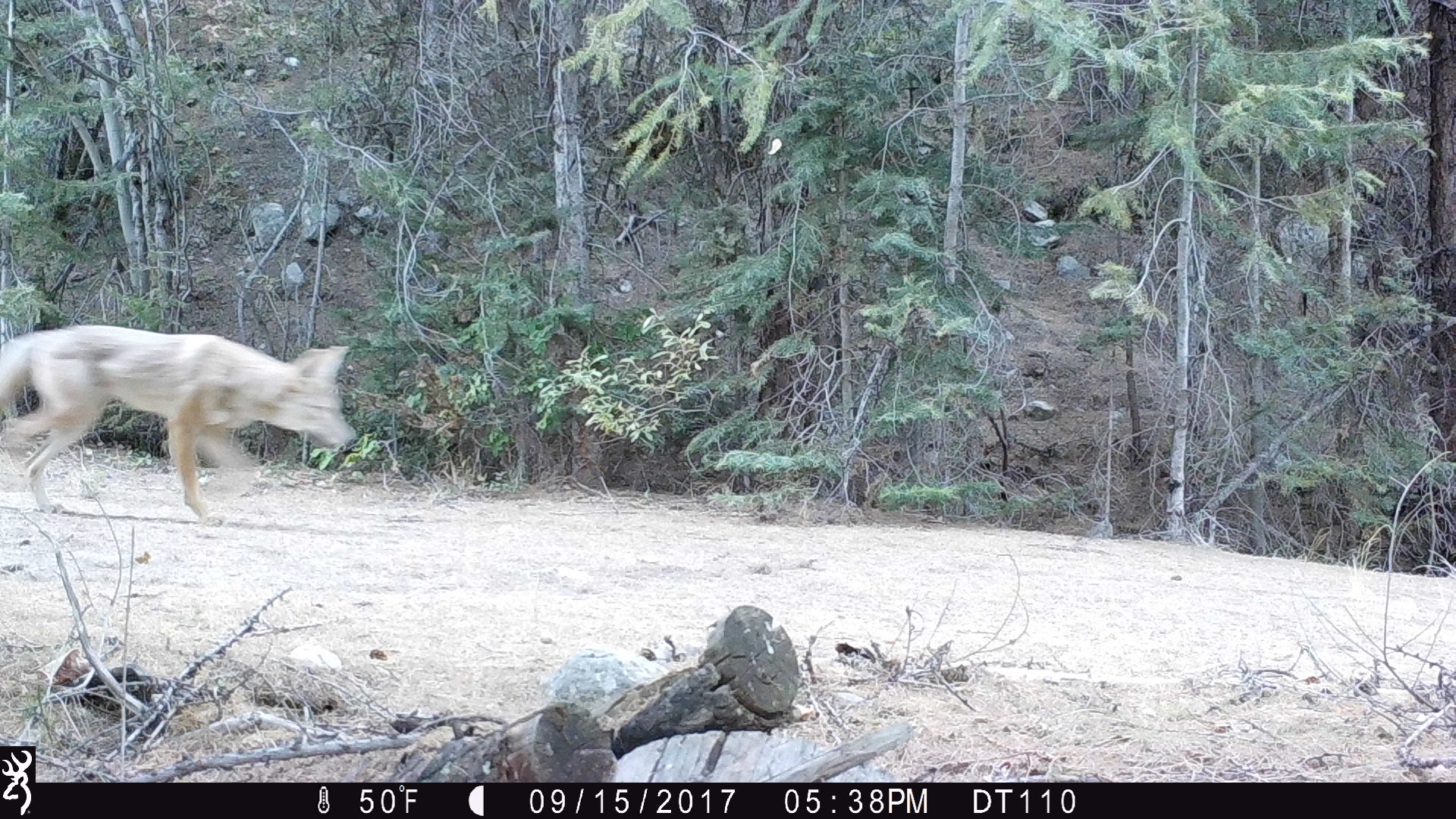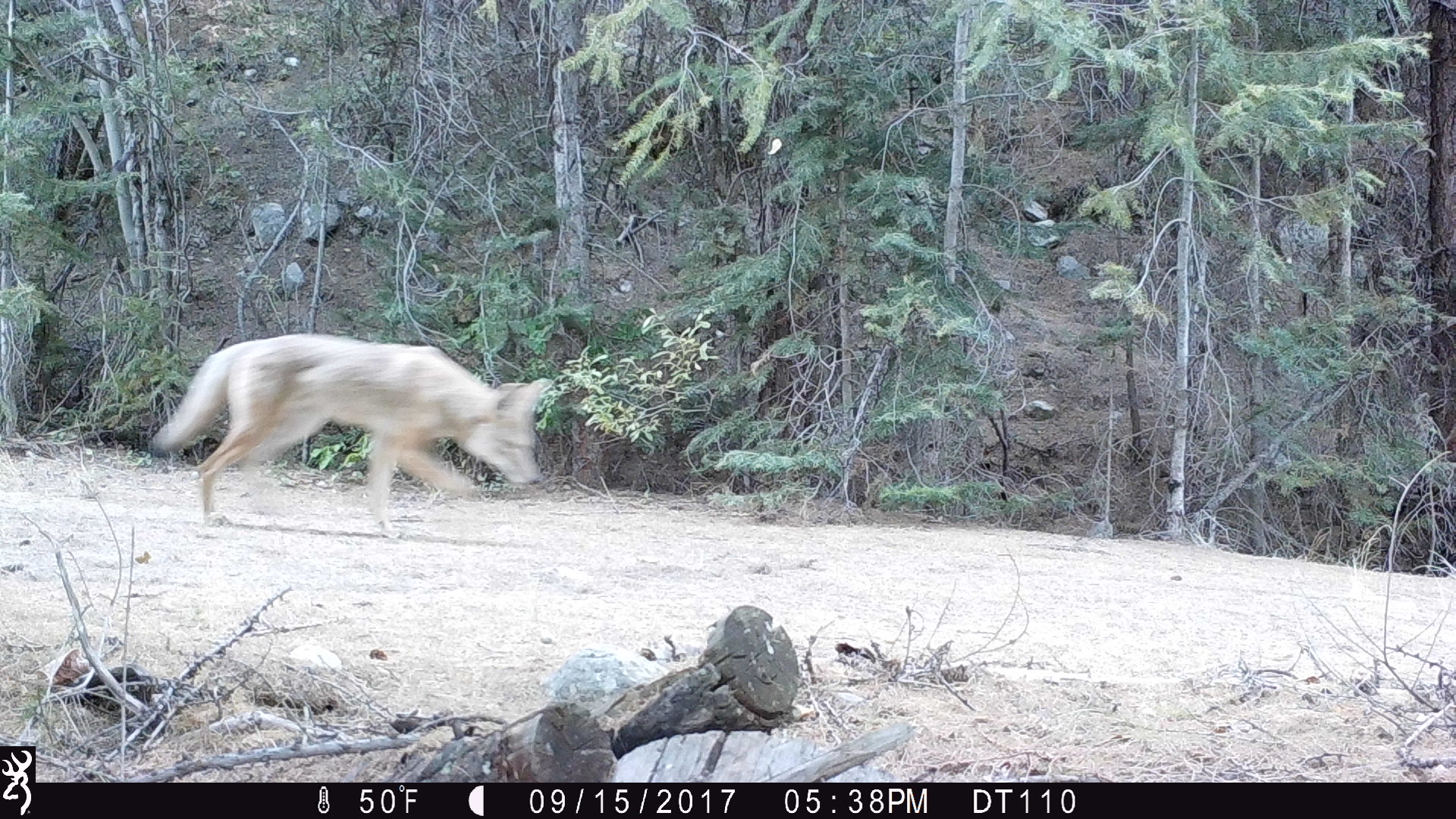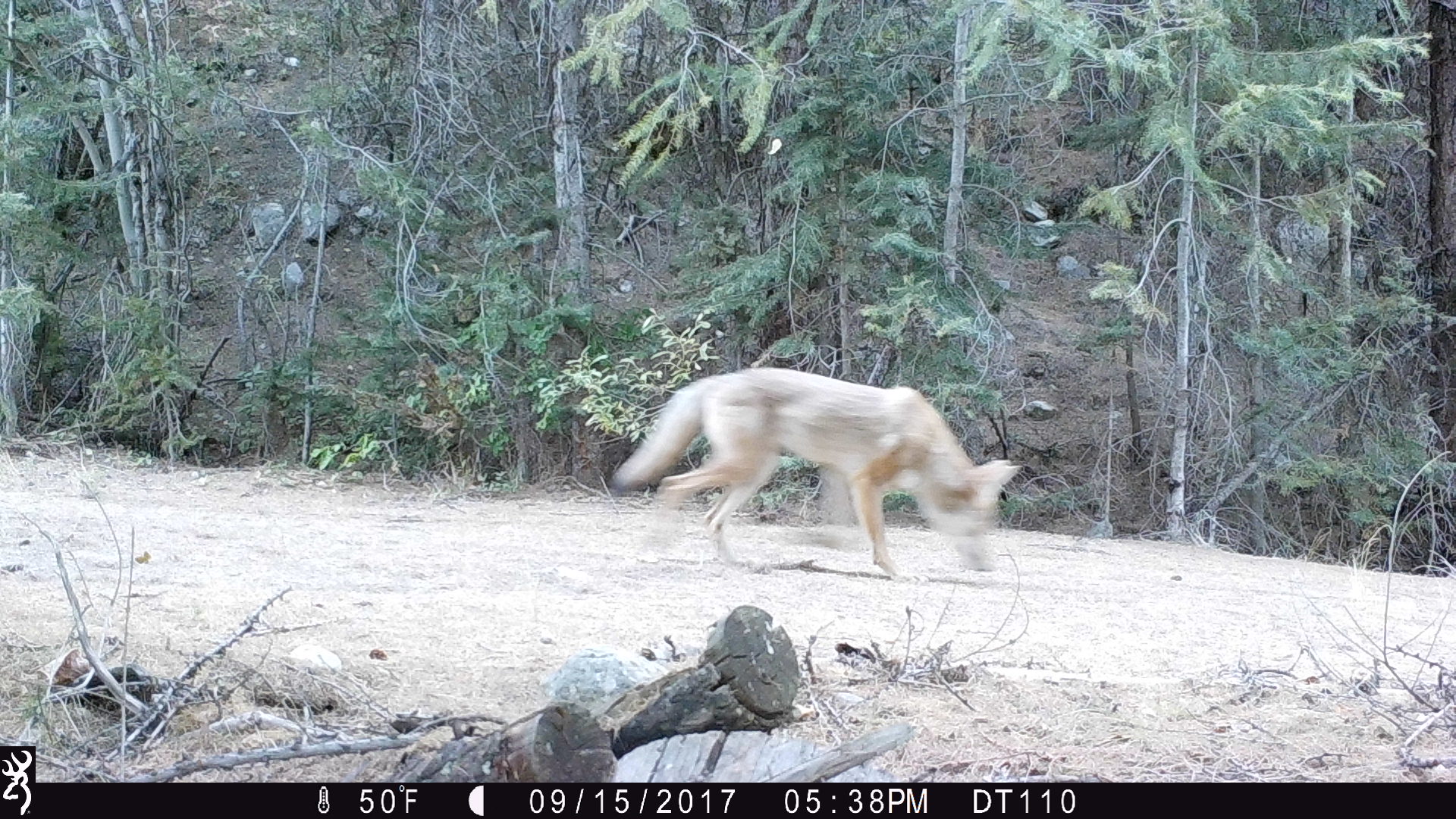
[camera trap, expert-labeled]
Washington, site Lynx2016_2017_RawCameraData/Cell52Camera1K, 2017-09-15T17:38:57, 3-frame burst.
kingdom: Animalia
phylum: Chordata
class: Mammalia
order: Carnivora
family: Canidae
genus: Canis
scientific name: Canis latrans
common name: coyote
Canis latrans (coyote). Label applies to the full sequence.